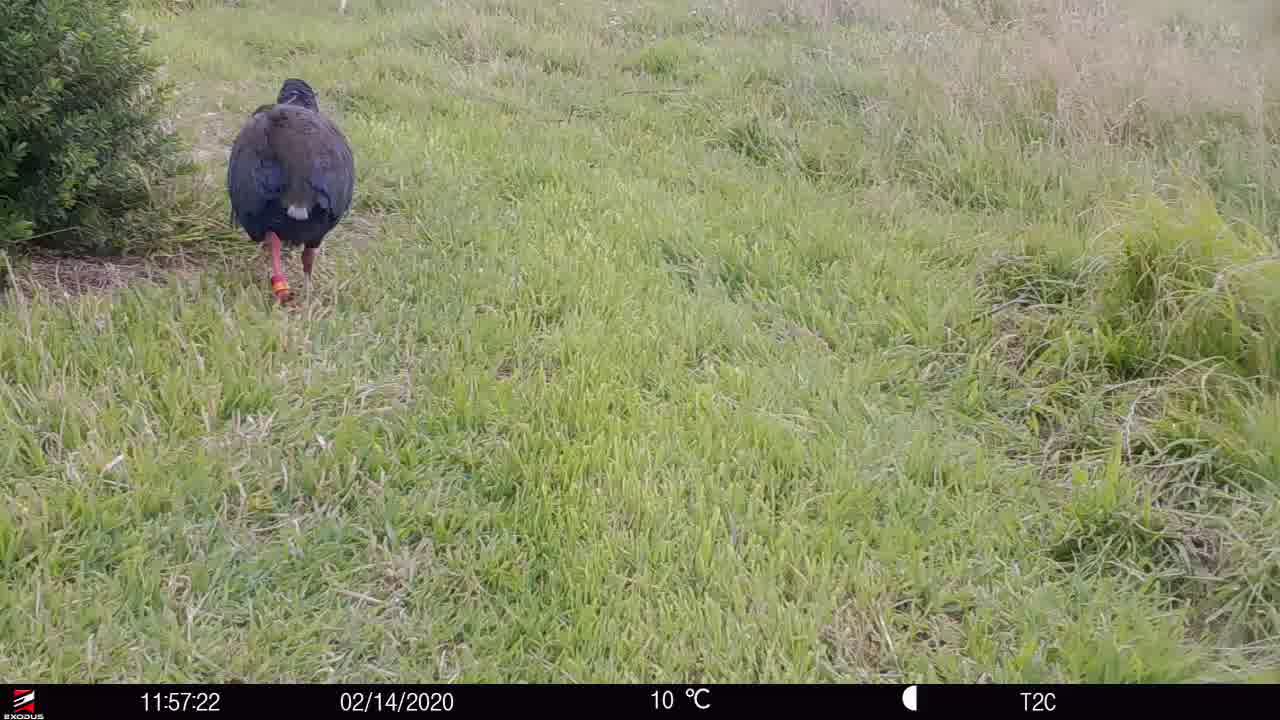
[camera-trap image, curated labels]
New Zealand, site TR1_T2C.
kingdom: Animalia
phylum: Chordata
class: Aves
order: Gruiformes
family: Rallidae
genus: Porphyrio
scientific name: Porphyrio mantelli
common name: takahe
Takahe (Porphyrio mantelli).